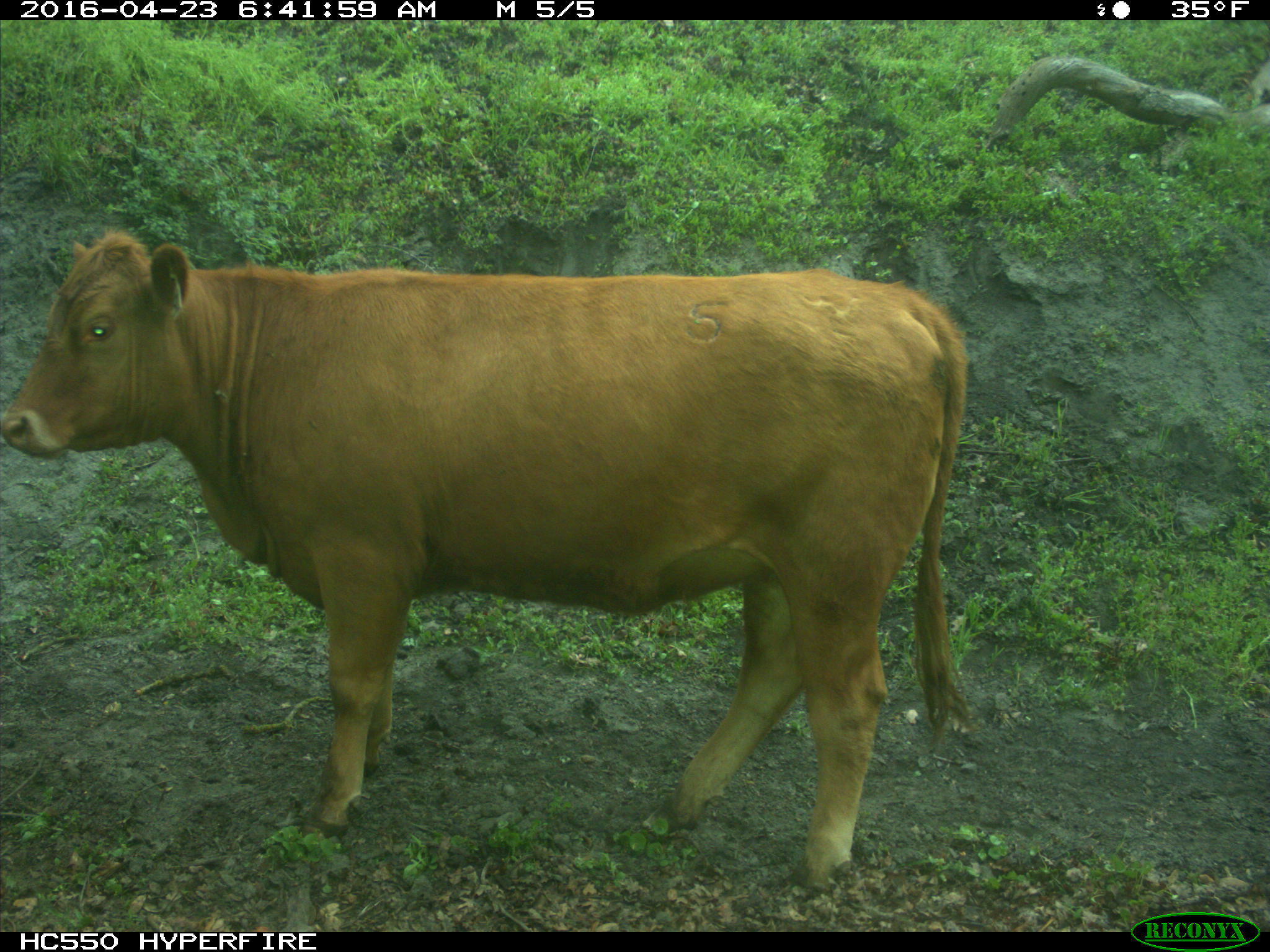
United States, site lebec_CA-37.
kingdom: Animalia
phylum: Chordata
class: Mammalia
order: Artiodactyla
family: Bovidae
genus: Bos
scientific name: Bos taurus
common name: domestic cow